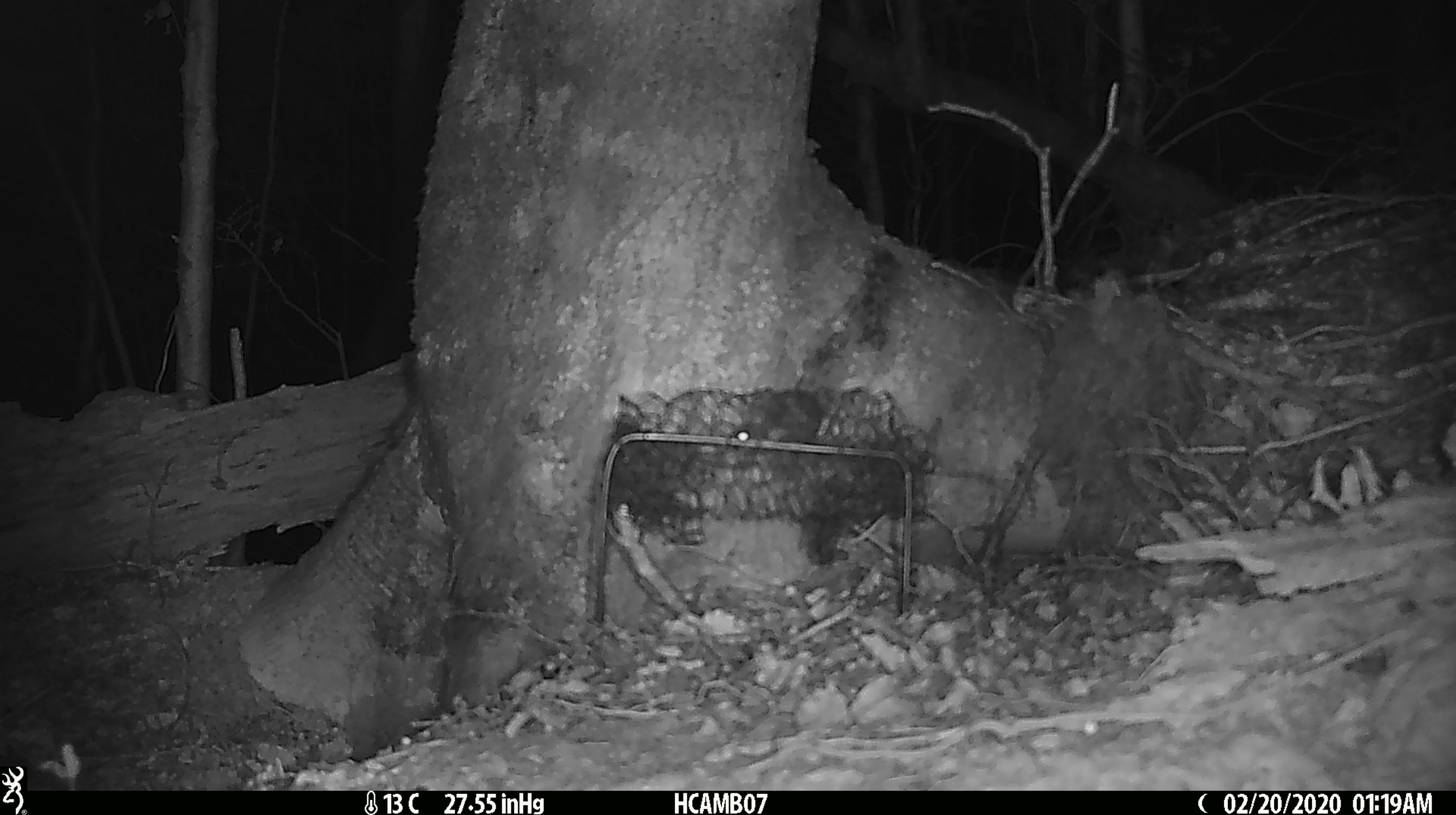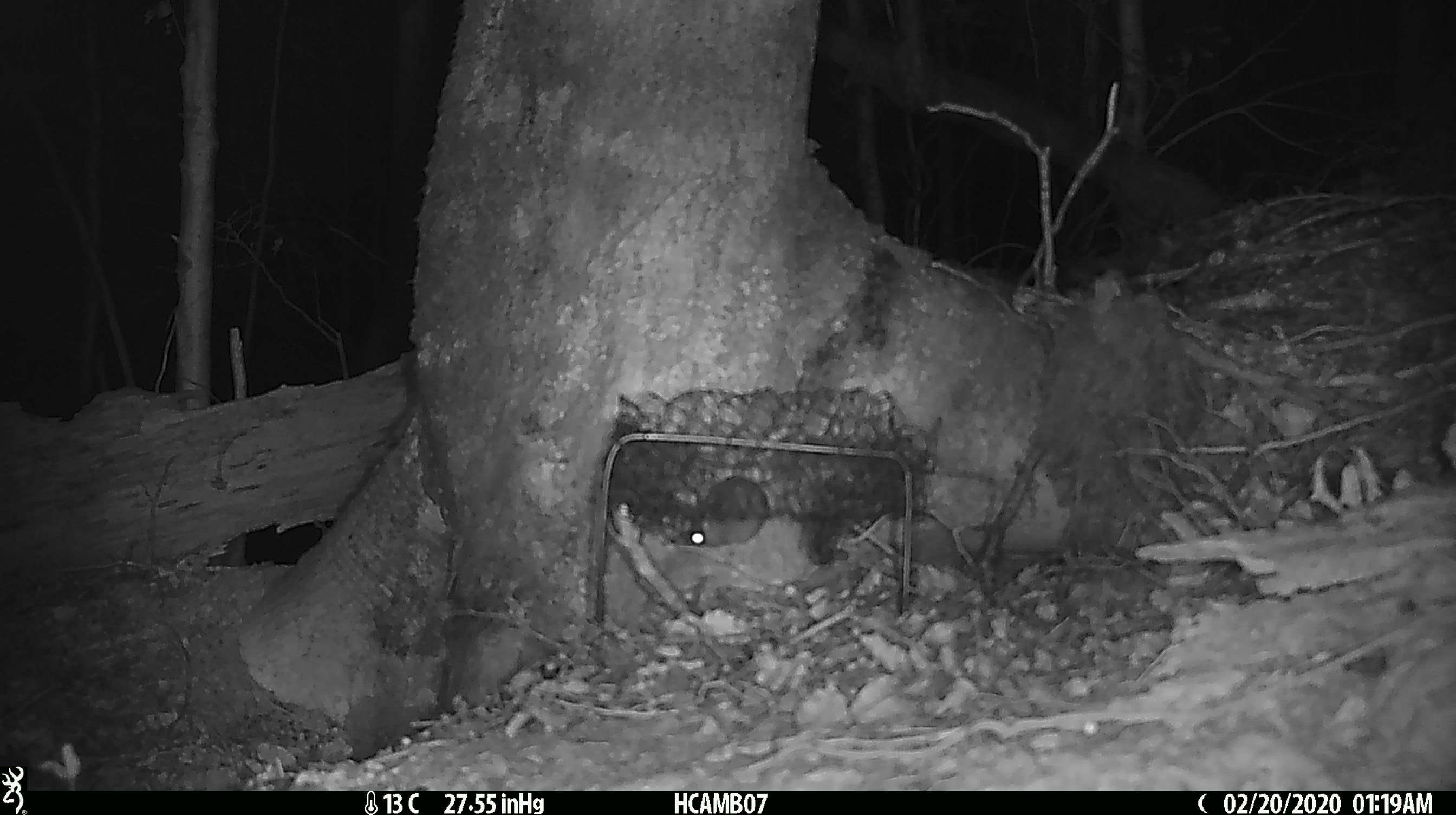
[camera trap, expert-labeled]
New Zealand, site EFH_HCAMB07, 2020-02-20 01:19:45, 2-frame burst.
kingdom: Animalia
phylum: Chordata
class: Mammalia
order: Rodentia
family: Muridae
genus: Mus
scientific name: Mus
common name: mouse